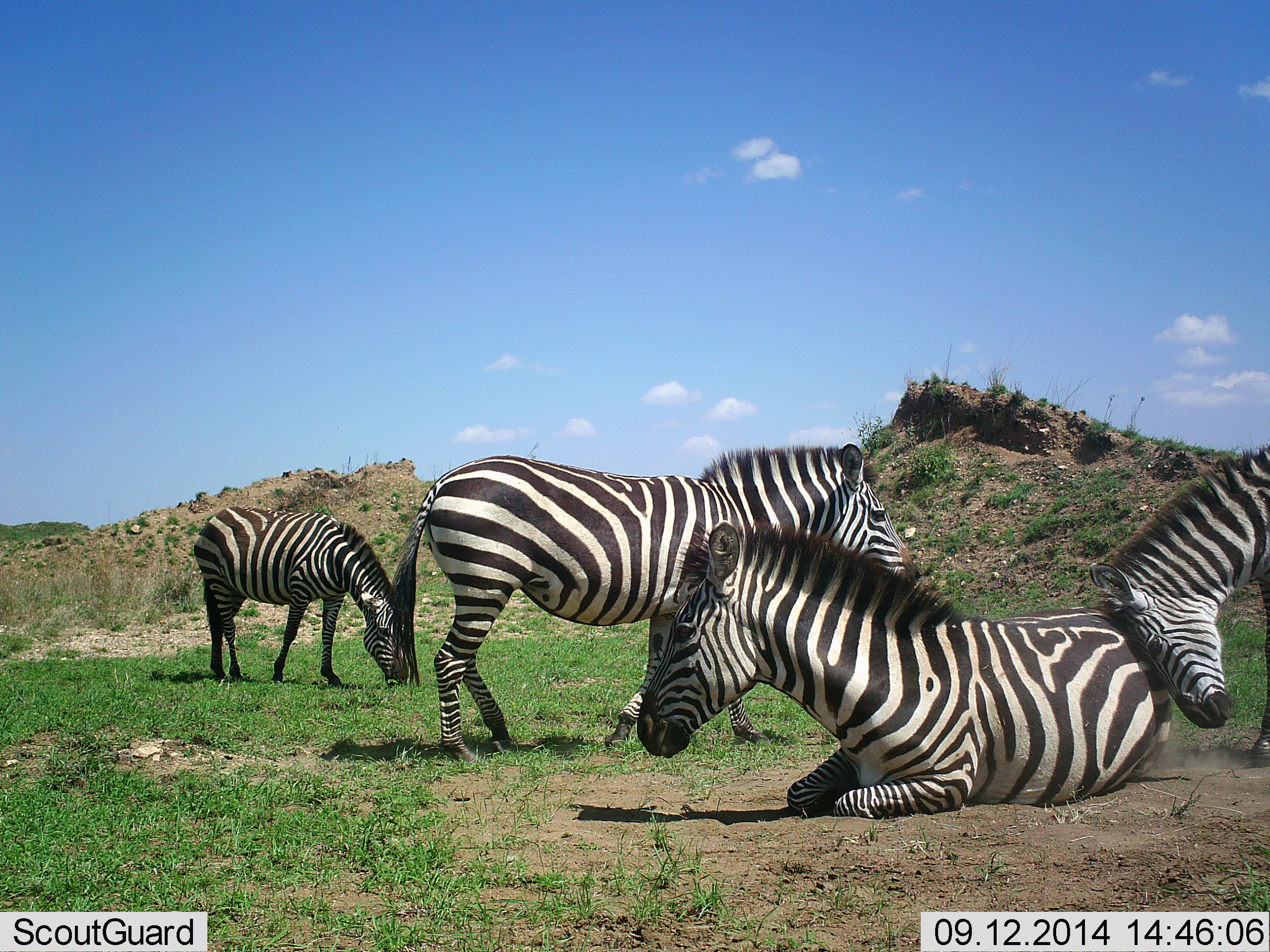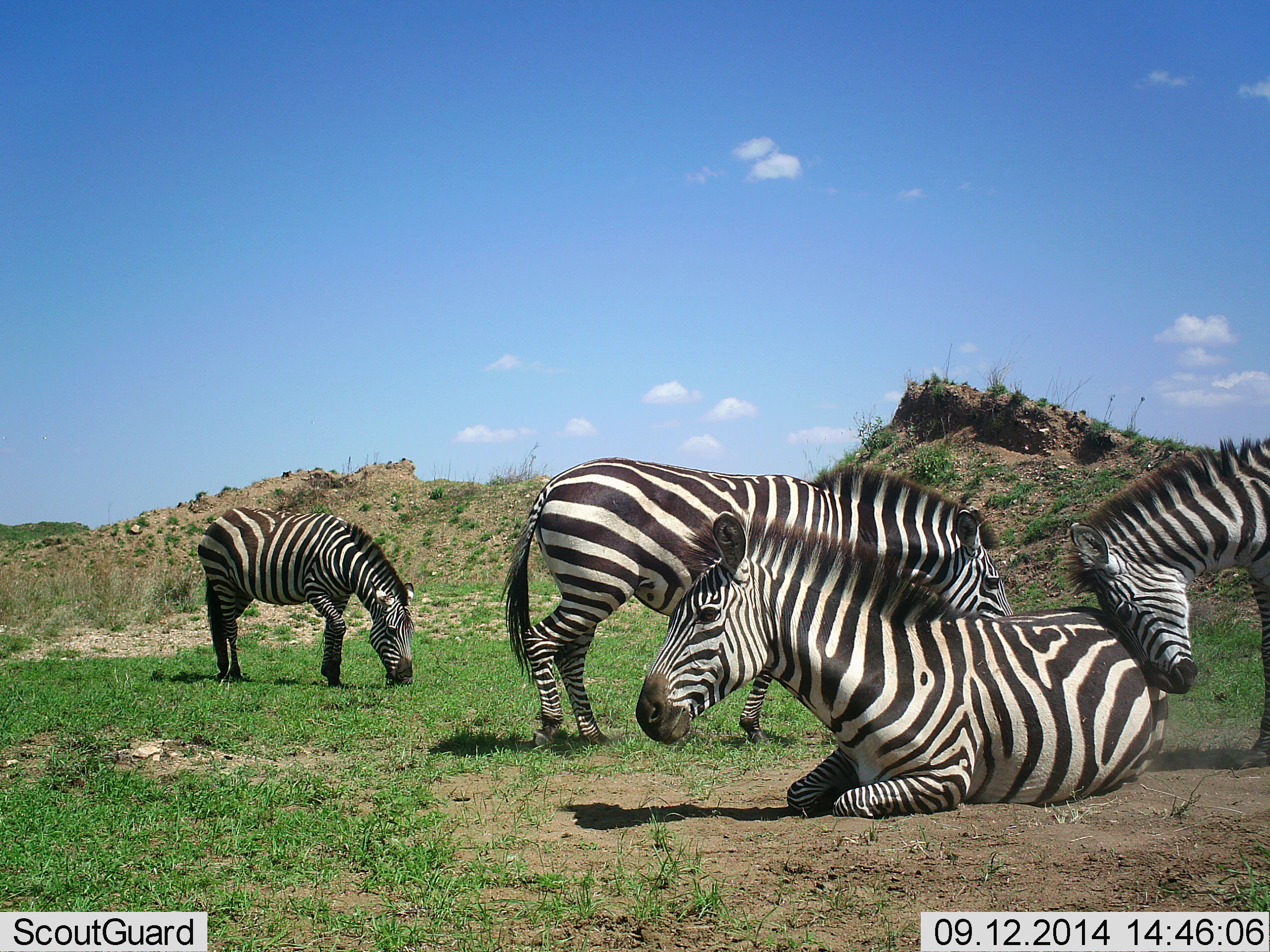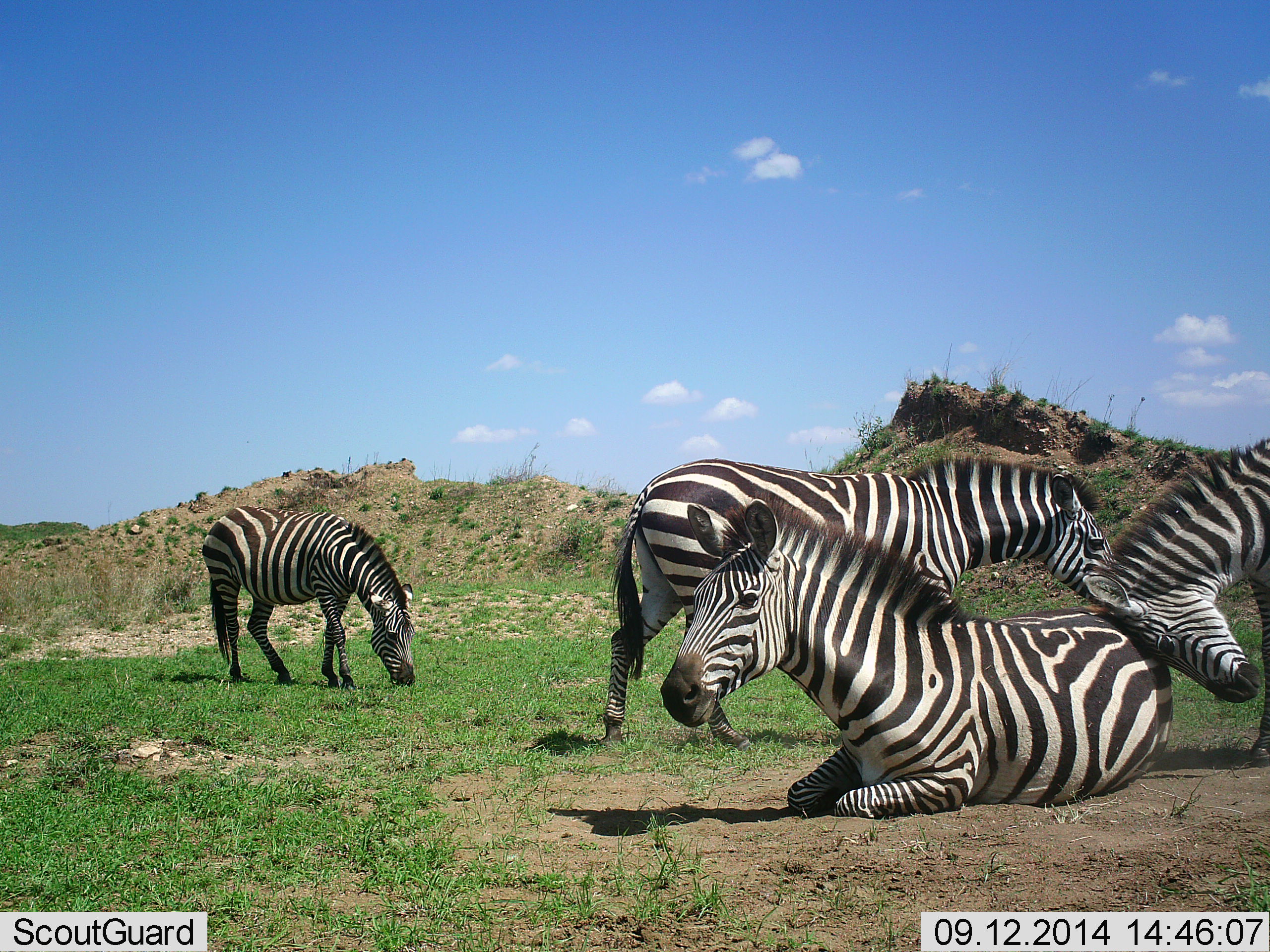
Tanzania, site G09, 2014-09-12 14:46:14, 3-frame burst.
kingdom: Animalia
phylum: Chordata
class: Mammalia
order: Perissodactyla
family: Equidae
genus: Equus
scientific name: Equus quagga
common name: plains zebra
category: zebra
Zebra (plains zebra) (Equus quagga), count 4. Behavior (volunteer vote fractions): standing 40%, resting 100%, moving 50%, interacting 80%. Young present (vote fraction): 0%. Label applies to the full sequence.